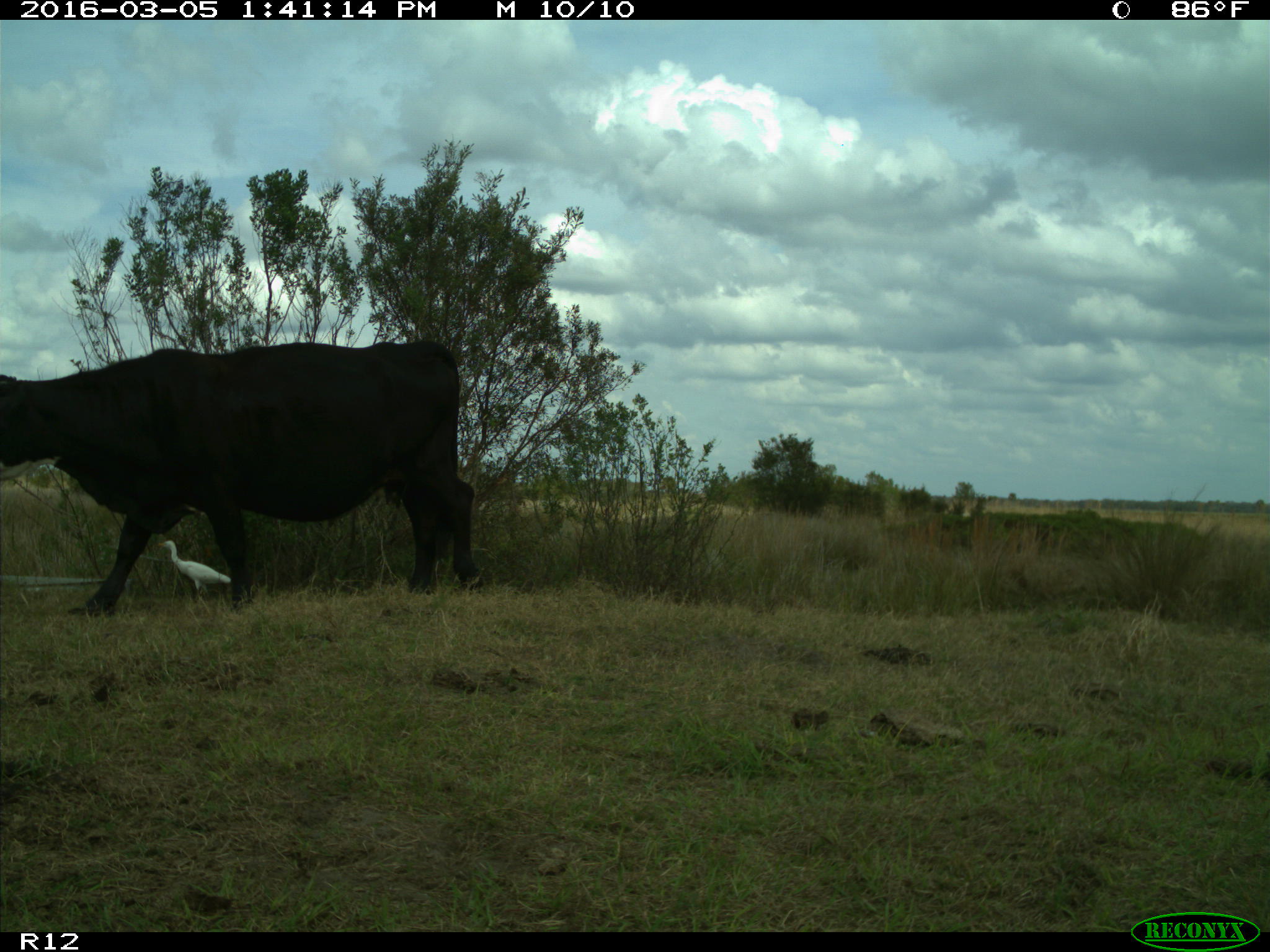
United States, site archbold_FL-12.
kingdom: Animalia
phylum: Chordata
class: Mammalia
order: Artiodactyla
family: Bovidae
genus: Bos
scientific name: Bos taurus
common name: domestic cow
Bos taurus (domestic cow).